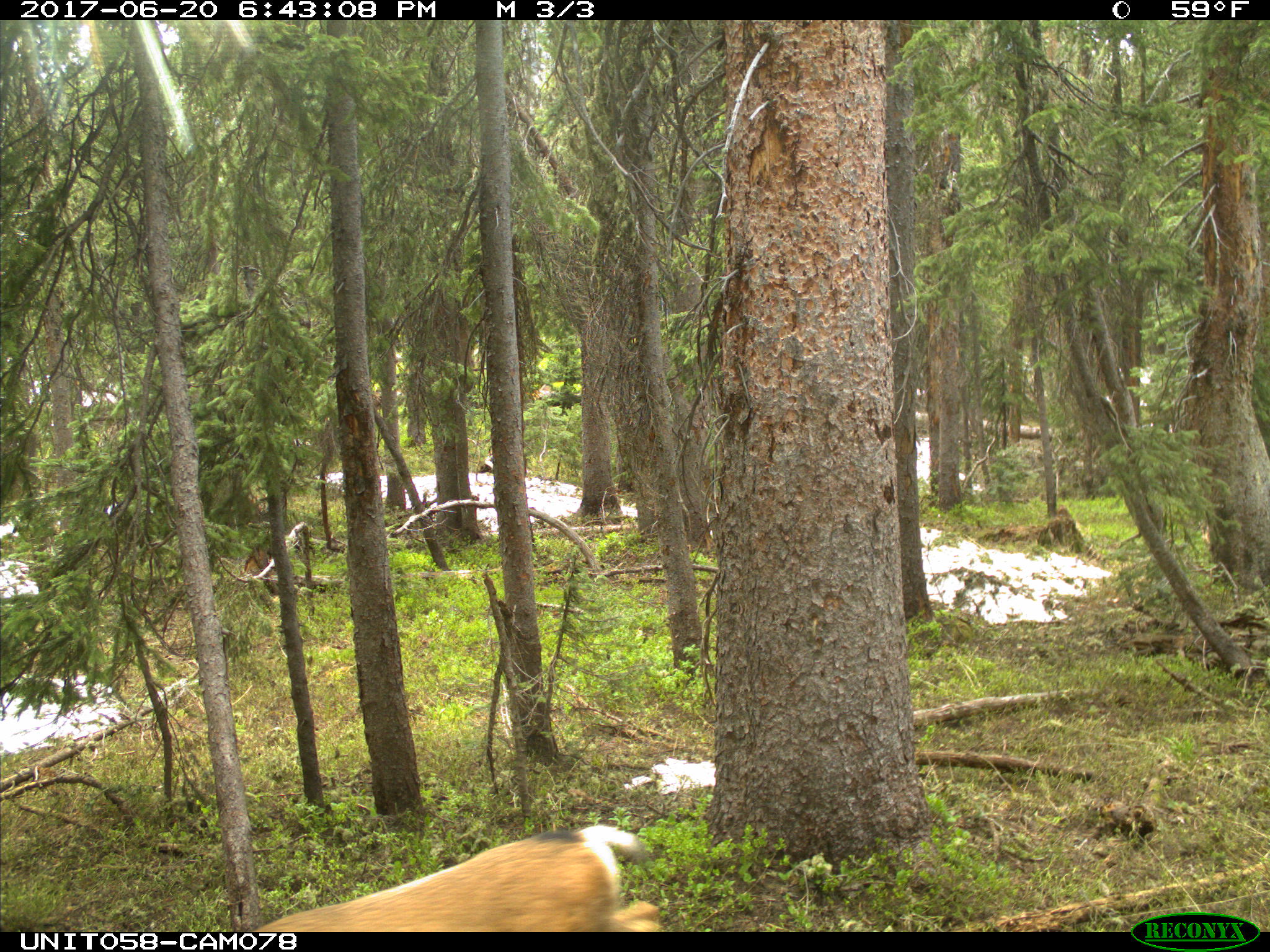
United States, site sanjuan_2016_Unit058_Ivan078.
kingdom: Animalia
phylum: Chordata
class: Mammalia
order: Artiodactyla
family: Cervidae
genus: Odocoileus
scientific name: Odocoileus hemionus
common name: mule deer